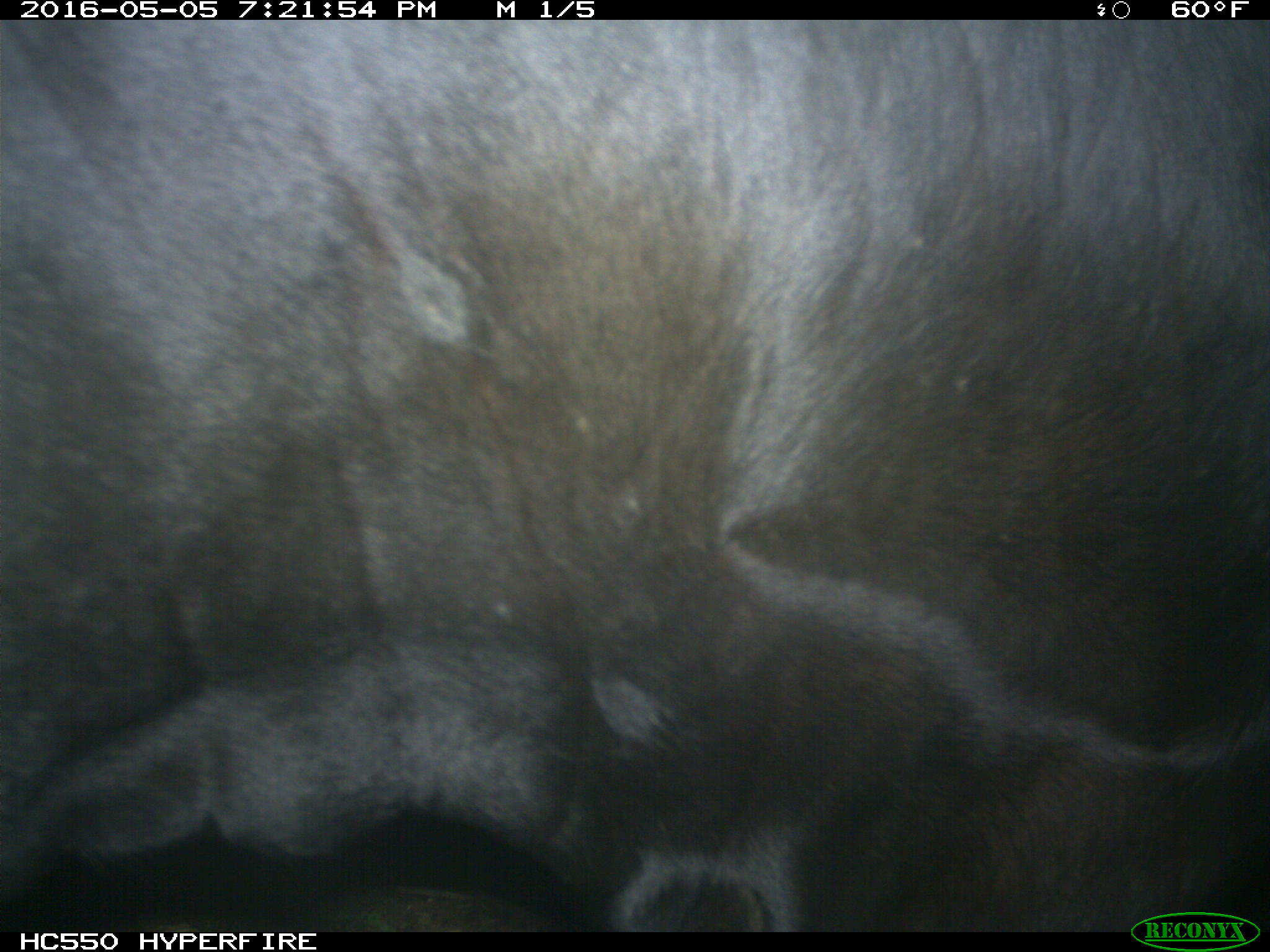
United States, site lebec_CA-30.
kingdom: Animalia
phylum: Chordata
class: Mammalia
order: Artiodactyla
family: Bovidae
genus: Bos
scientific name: Bos taurus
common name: domestic cow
Bos taurus (domestic cow).